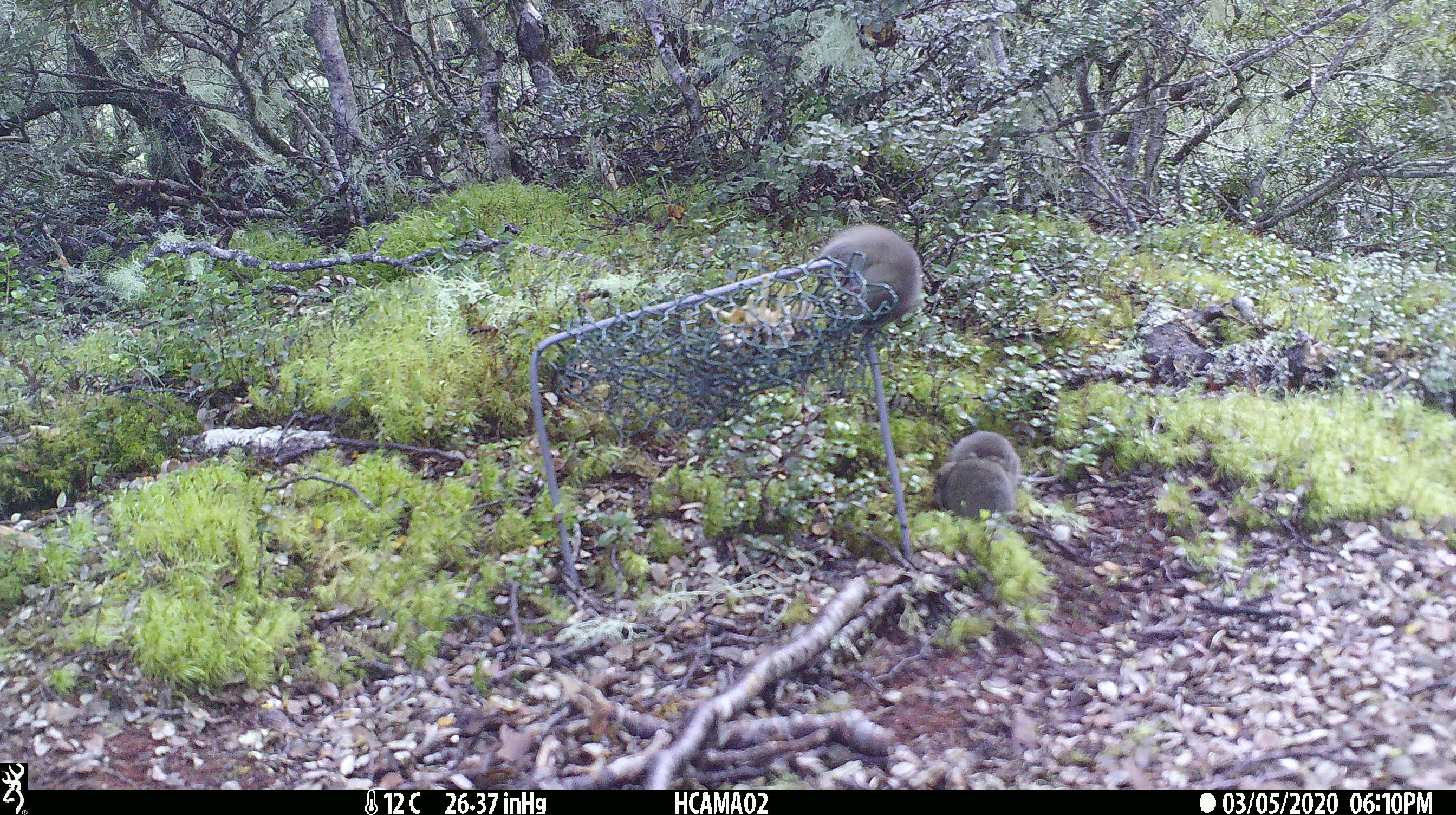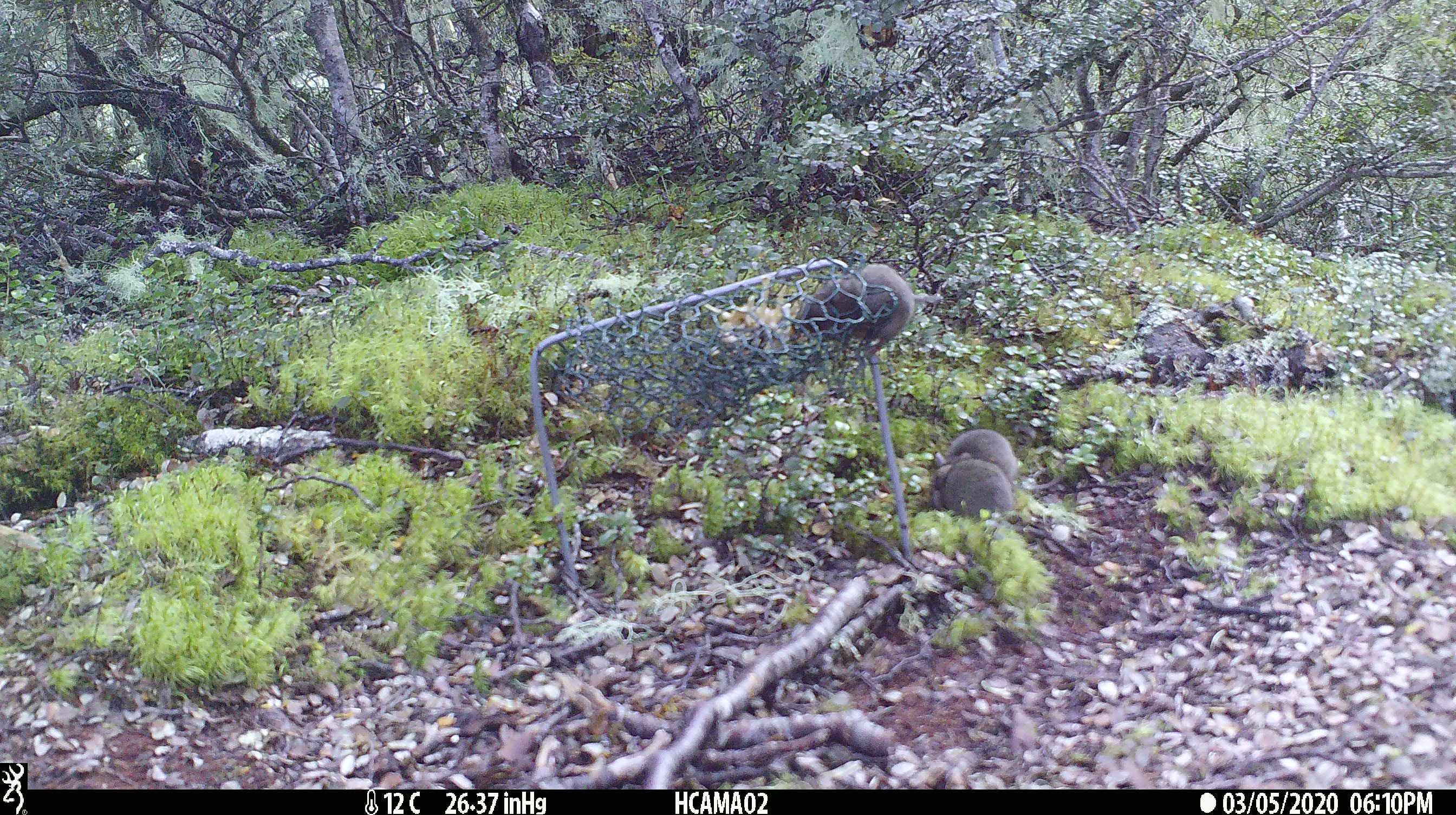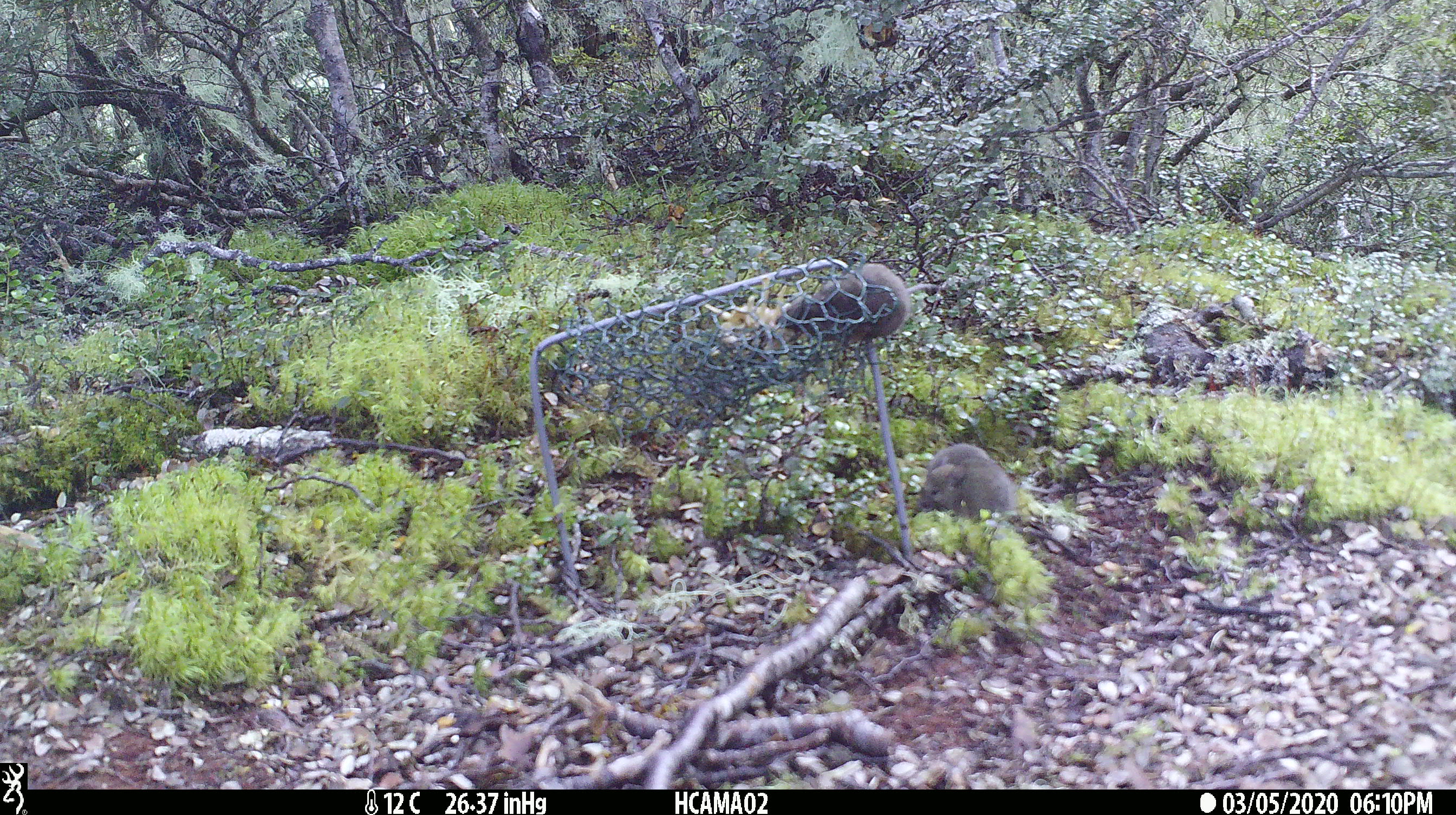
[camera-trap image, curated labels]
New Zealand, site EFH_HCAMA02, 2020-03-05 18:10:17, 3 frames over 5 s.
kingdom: Animalia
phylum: Chordata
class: Mammalia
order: Rodentia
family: Muridae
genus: Mus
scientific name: Mus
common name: mouse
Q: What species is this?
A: Mouse (Mus).